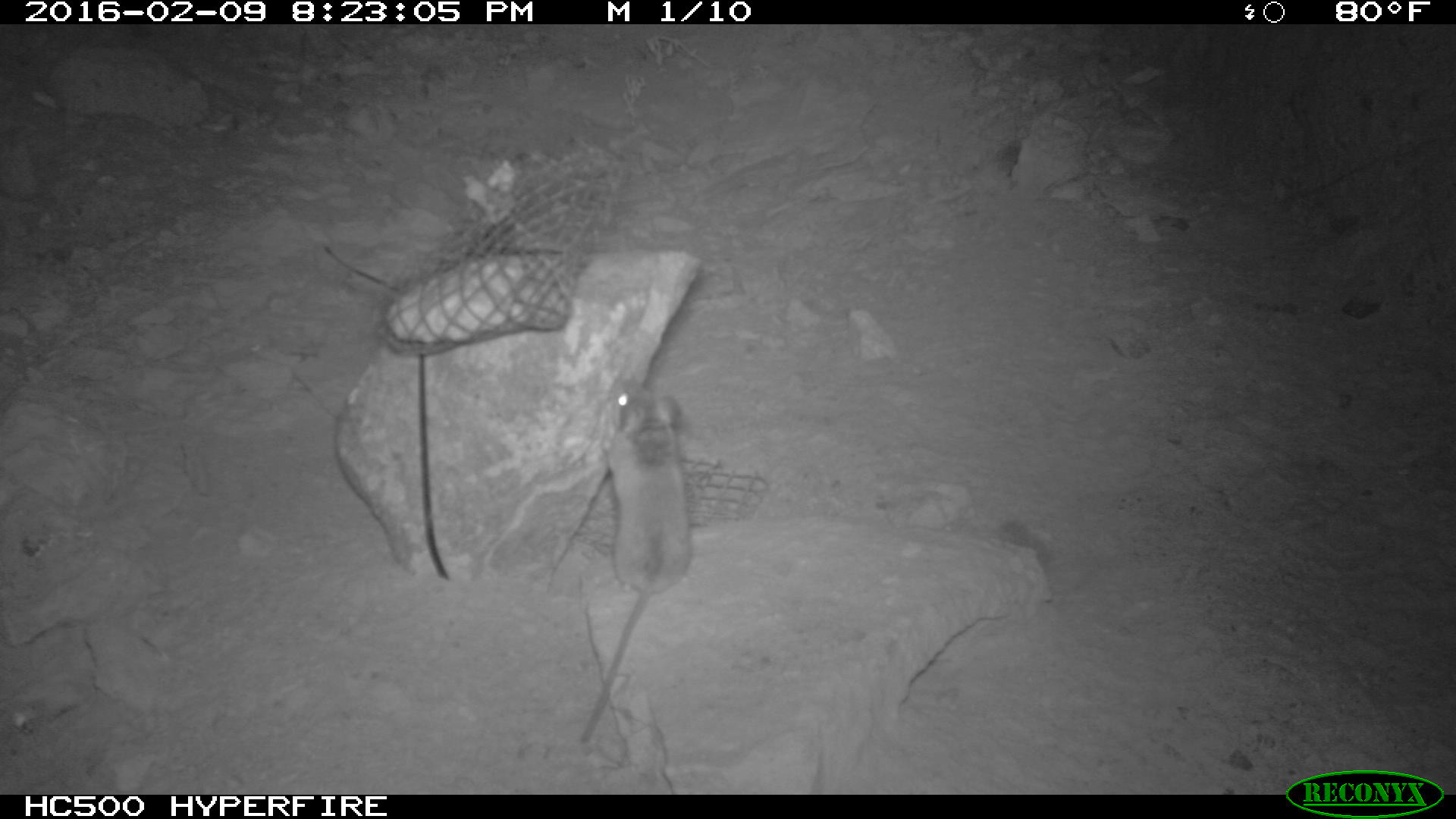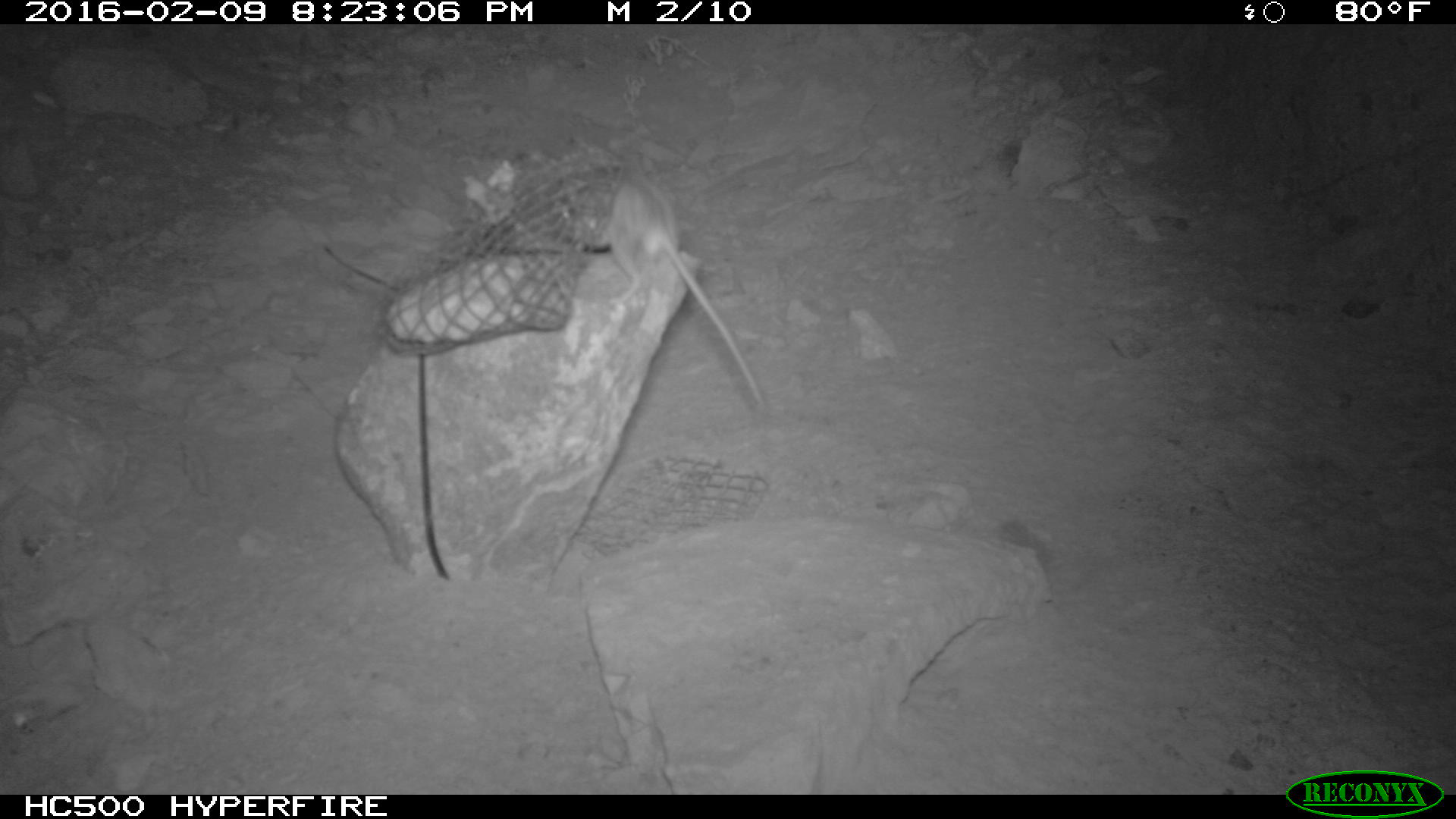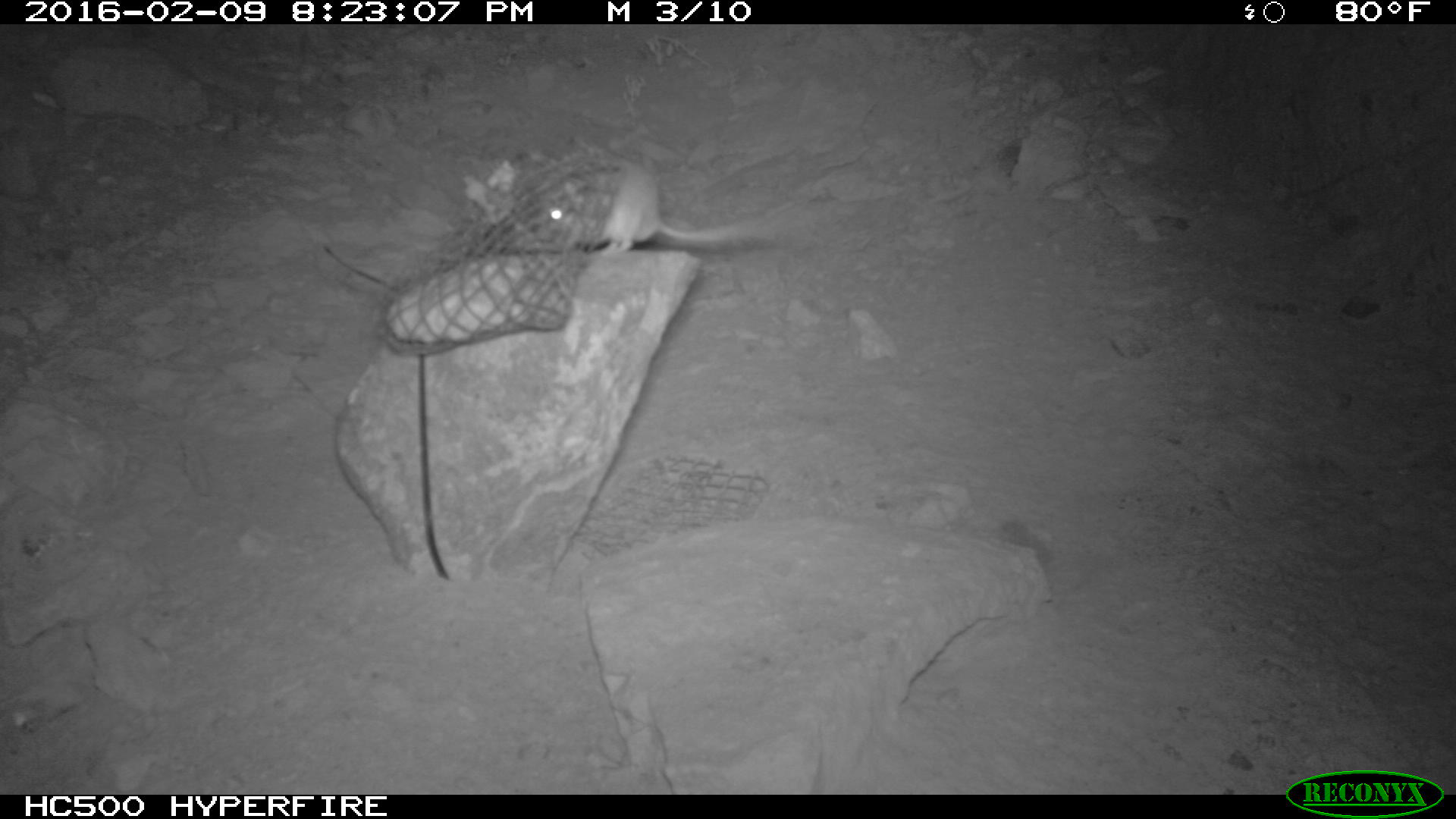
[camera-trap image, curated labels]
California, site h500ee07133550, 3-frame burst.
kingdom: Animalia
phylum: Chordata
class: Mammalia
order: Rodentia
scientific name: Rodentia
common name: rodent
Rodent (Rodentia).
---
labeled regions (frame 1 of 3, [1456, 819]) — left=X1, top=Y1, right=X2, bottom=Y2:
rodent: left=569, top=373, right=695, bottom=741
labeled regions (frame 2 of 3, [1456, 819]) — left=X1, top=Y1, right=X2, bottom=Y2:
rodent: left=607, top=152, right=767, bottom=412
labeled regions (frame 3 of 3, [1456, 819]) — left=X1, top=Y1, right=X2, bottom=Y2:
rodent: left=539, top=148, right=796, bottom=259